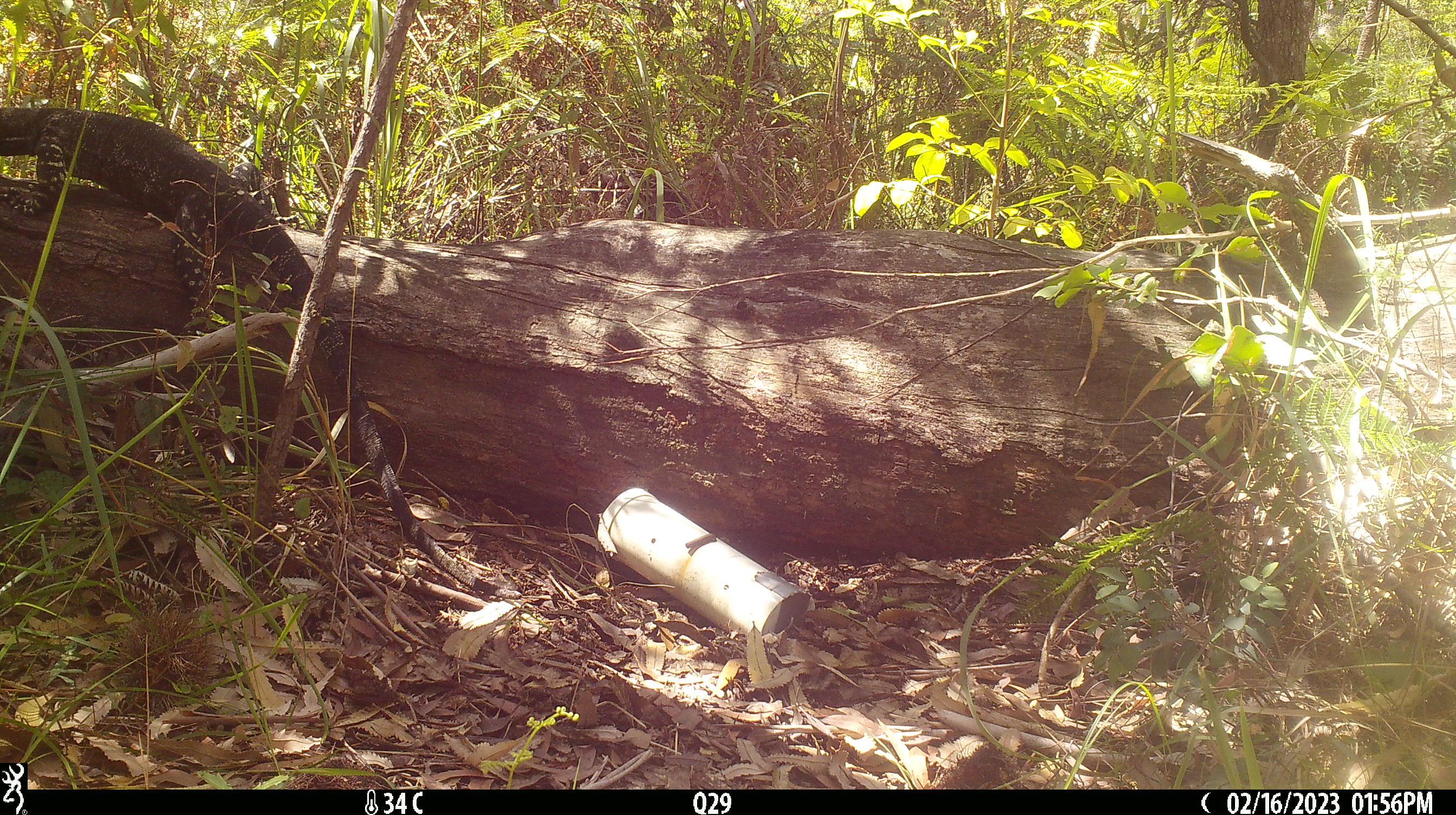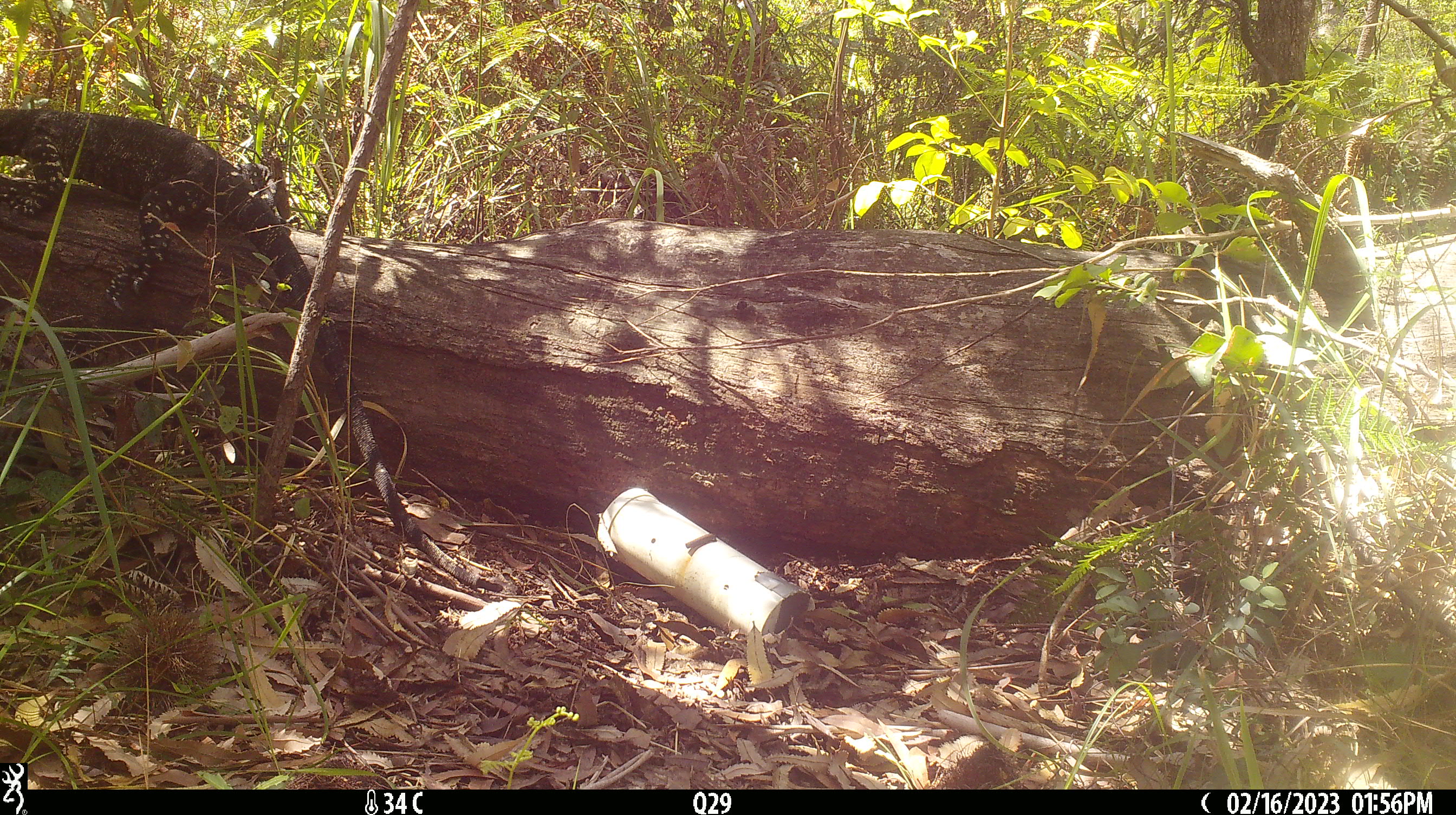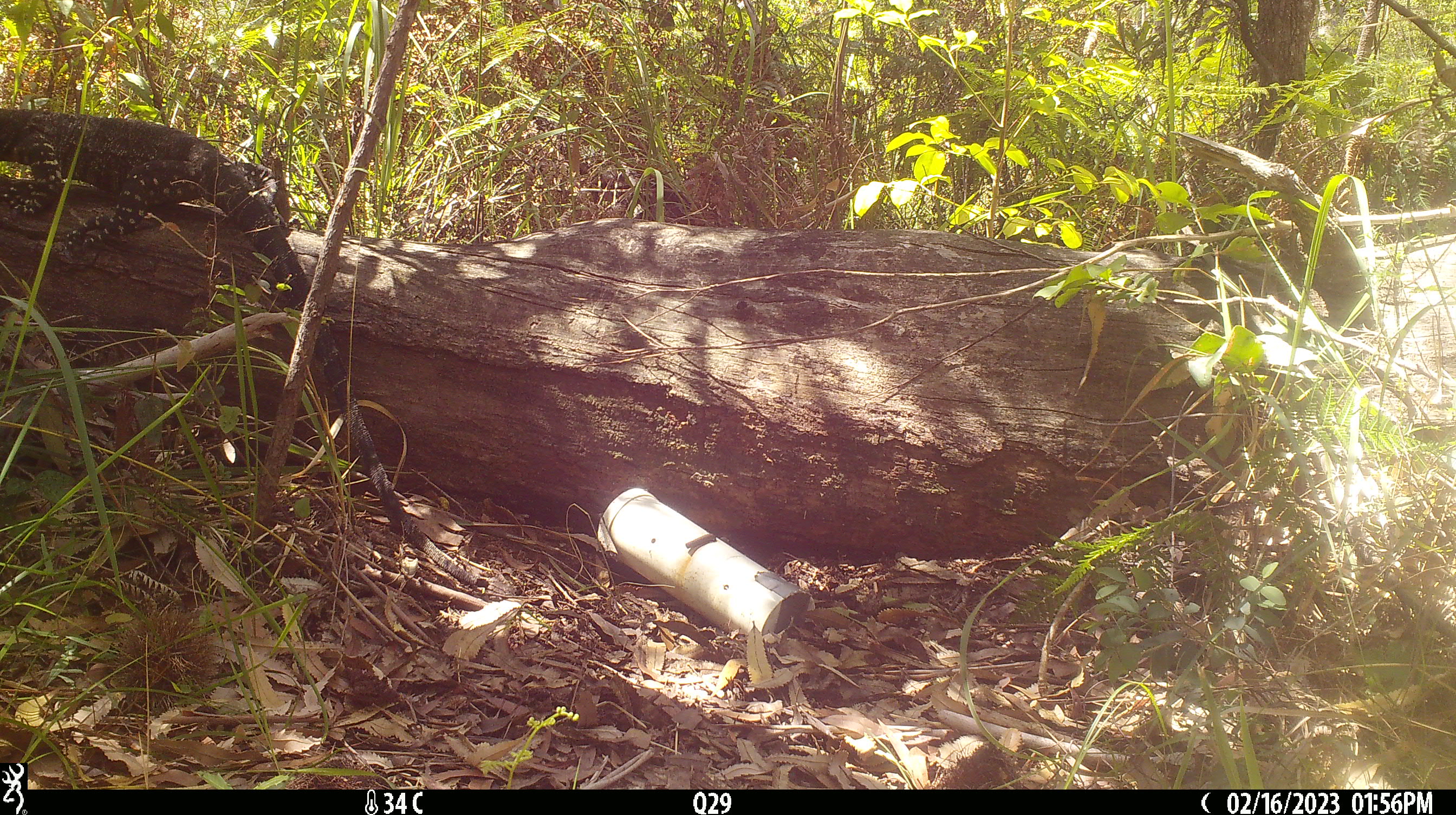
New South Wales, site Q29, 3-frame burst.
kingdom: Animalia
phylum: Chordata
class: Reptilia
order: Squamata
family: Varanidae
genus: Varanus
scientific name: Varanus varius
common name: lace monitor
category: goanna